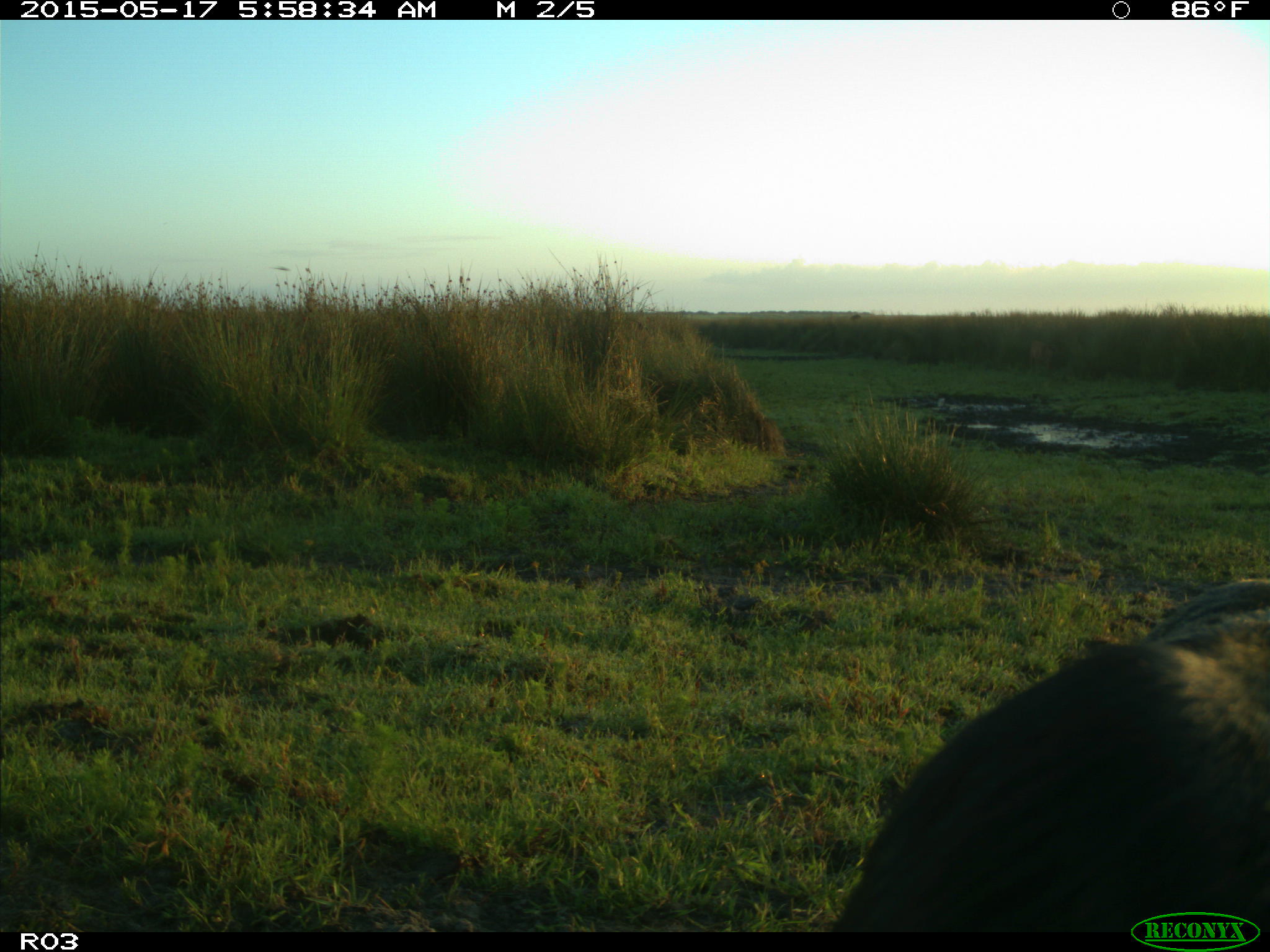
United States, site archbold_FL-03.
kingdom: Animalia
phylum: Chordata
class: Mammalia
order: Artiodactyla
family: Bovidae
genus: Bos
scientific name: Bos taurus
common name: domestic cow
Bos taurus (domestic cow).